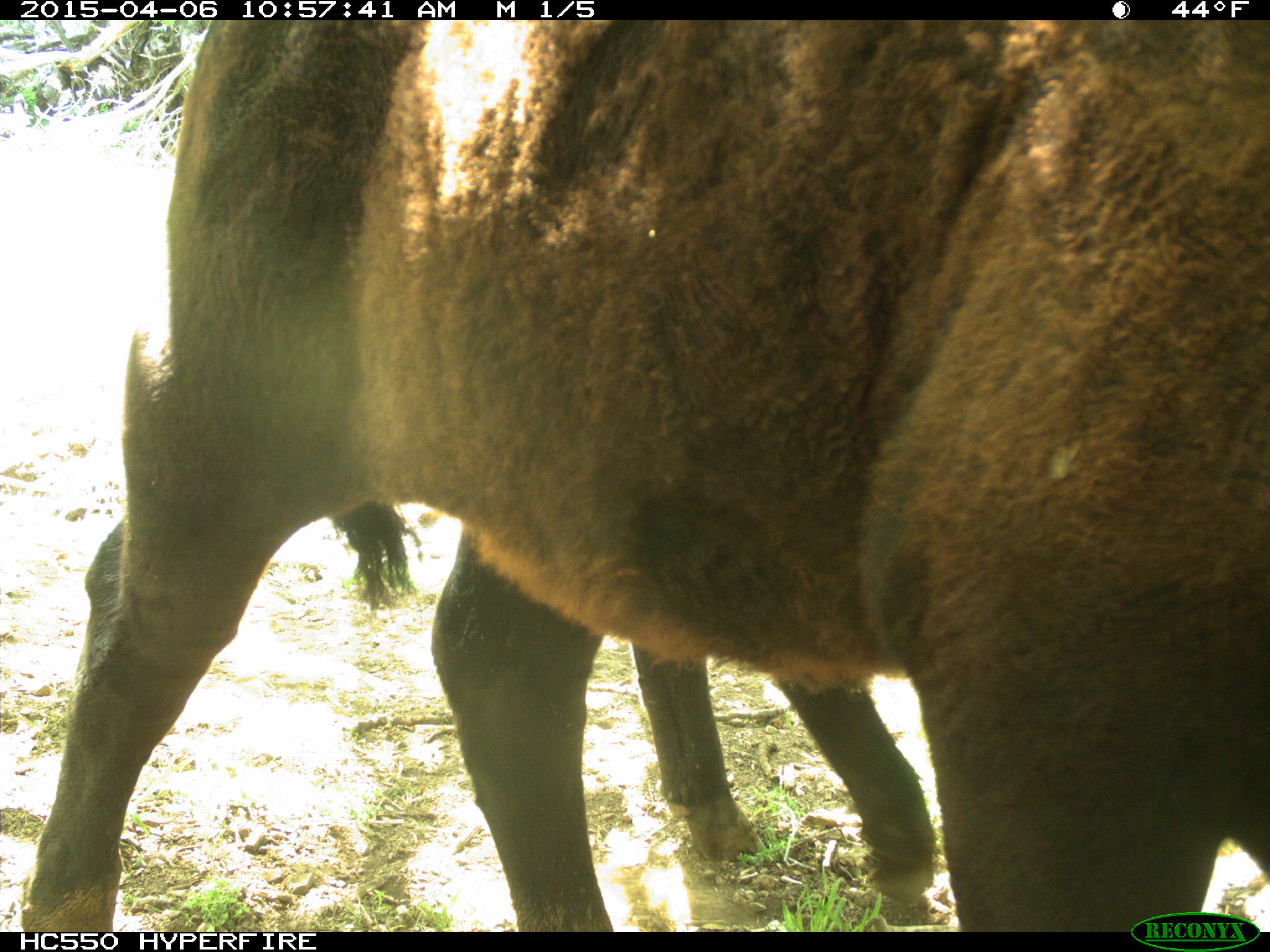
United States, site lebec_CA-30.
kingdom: Animalia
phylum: Chordata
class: Mammalia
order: Artiodactyla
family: Bovidae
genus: Bos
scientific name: Bos taurus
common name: domestic cow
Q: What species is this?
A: Bos taurus (domestic cow).